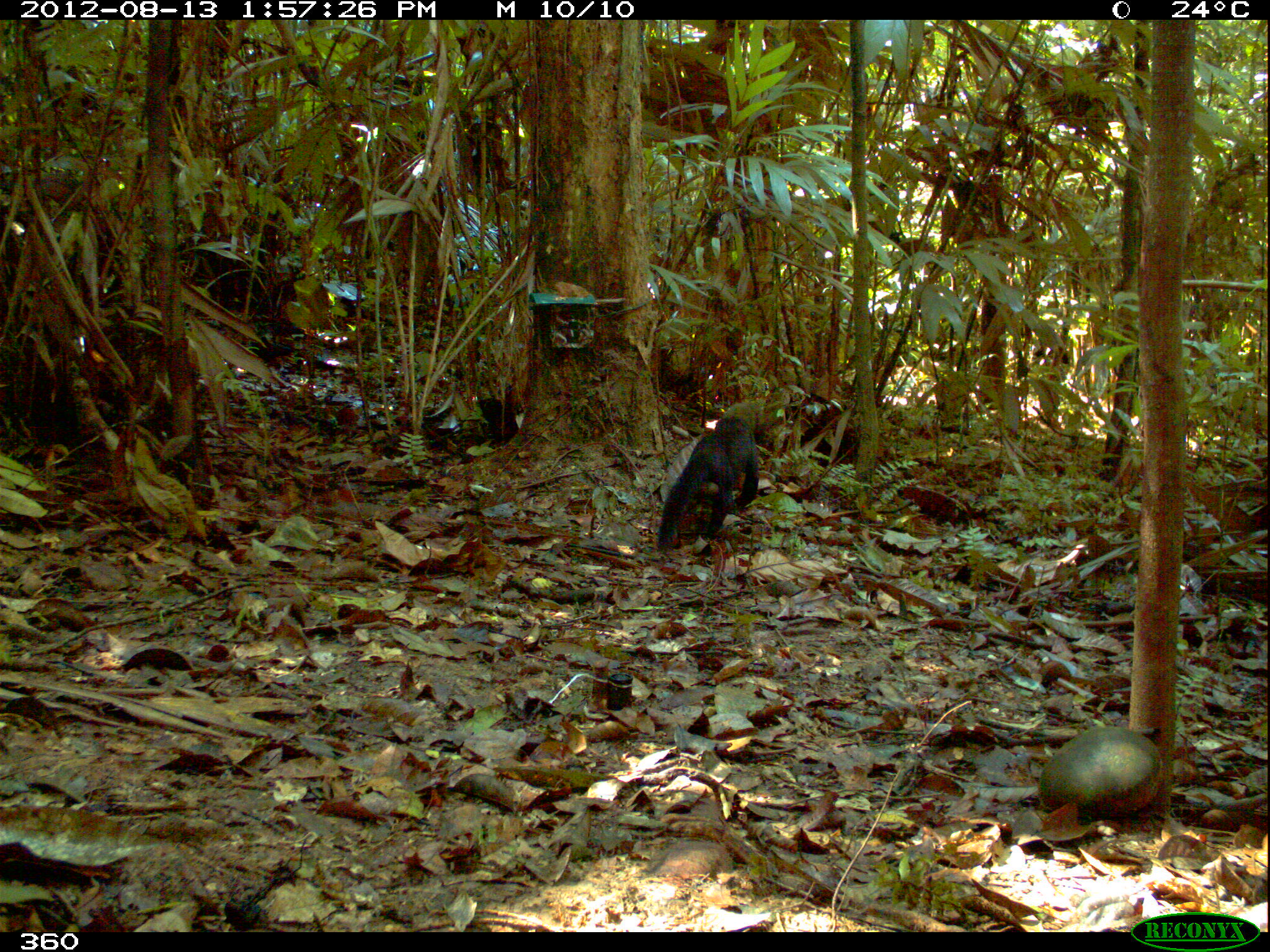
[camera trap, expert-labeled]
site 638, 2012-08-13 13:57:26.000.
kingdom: Animalia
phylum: Chordata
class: Mammalia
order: Carnivora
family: Mustelidae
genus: Eira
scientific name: Eira barbara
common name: tayra